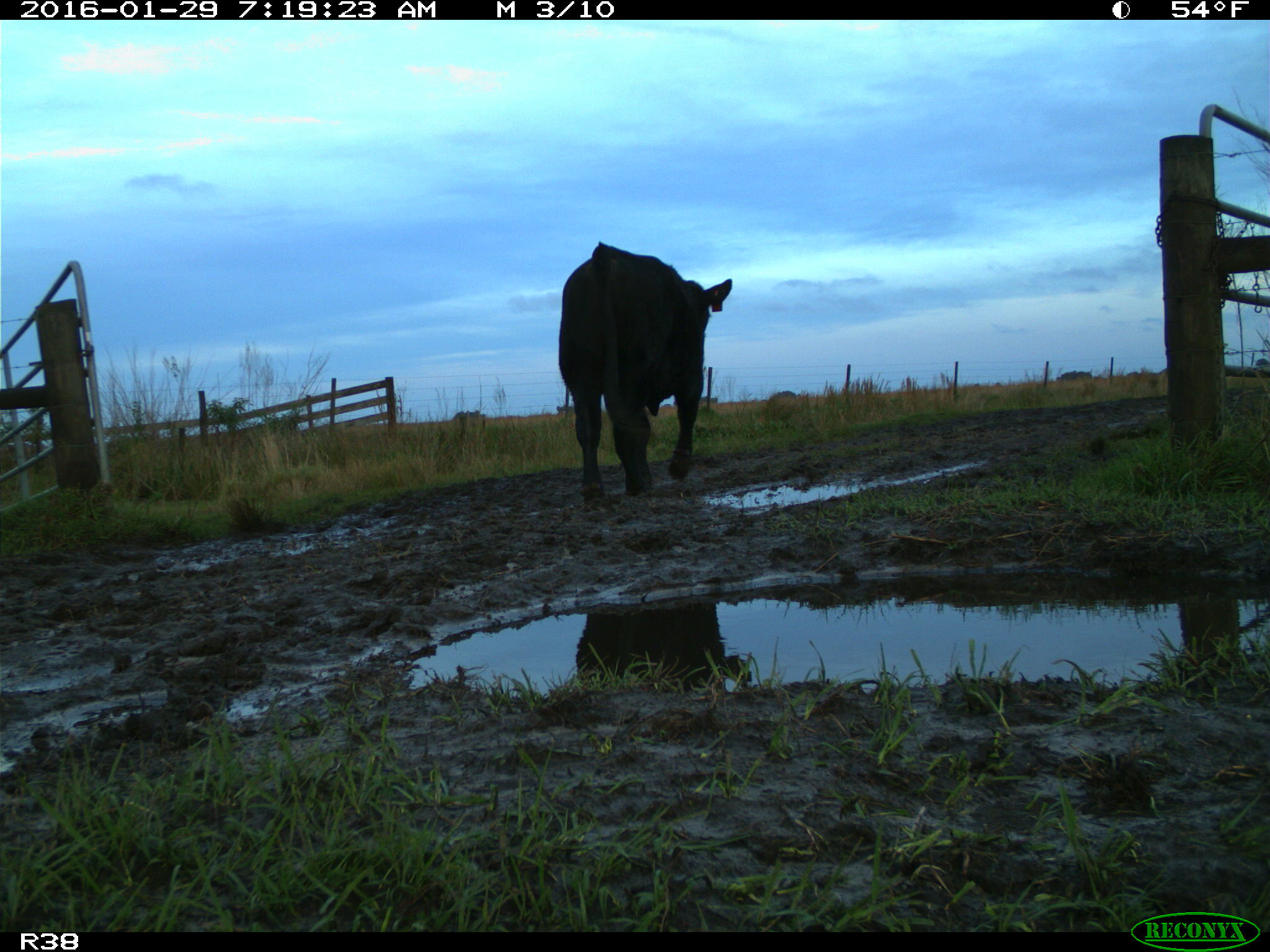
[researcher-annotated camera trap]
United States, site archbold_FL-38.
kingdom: Animalia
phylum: Chordata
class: Mammalia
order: Artiodactyla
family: Bovidae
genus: Bos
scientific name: Bos taurus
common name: domestic cow